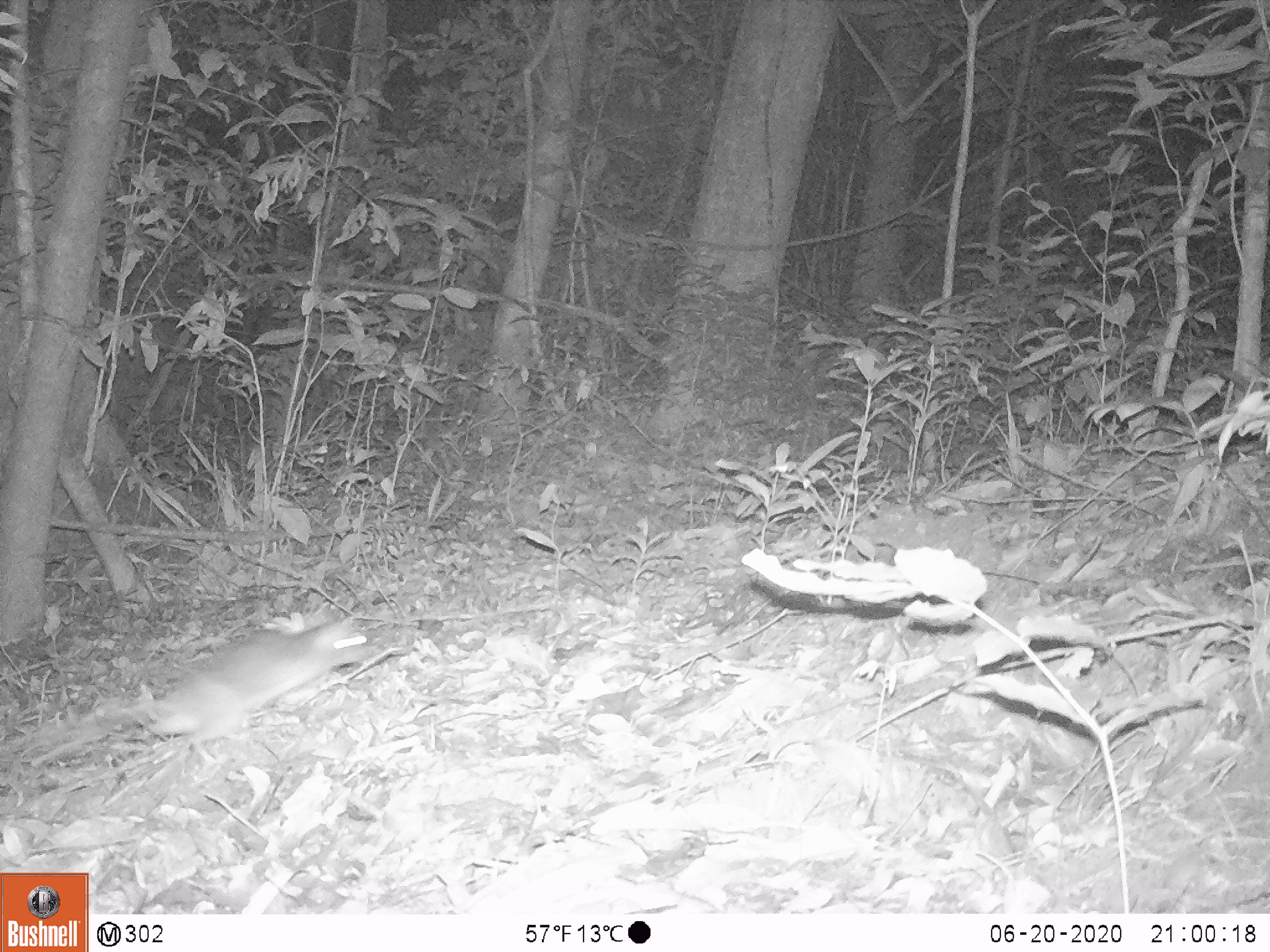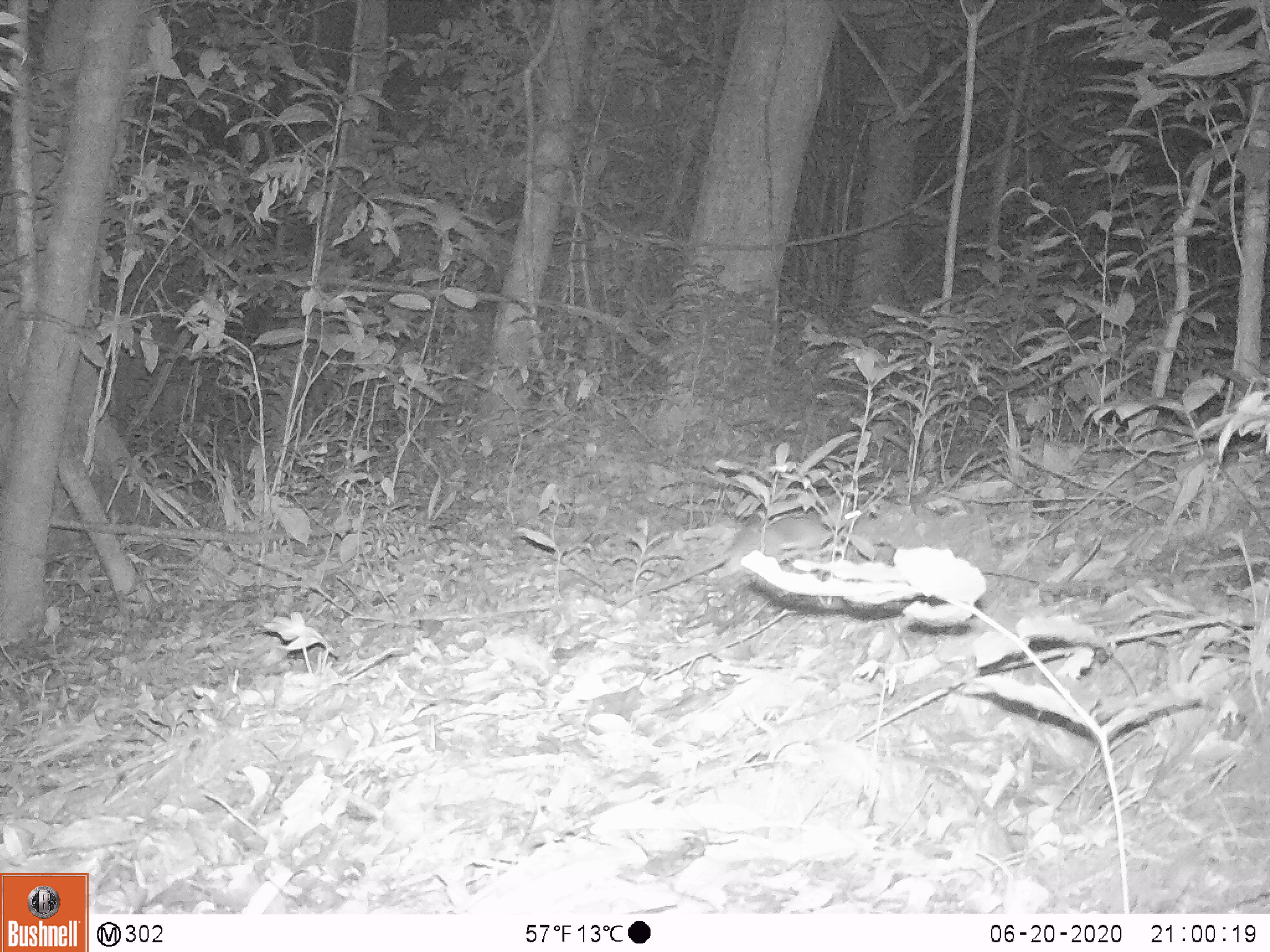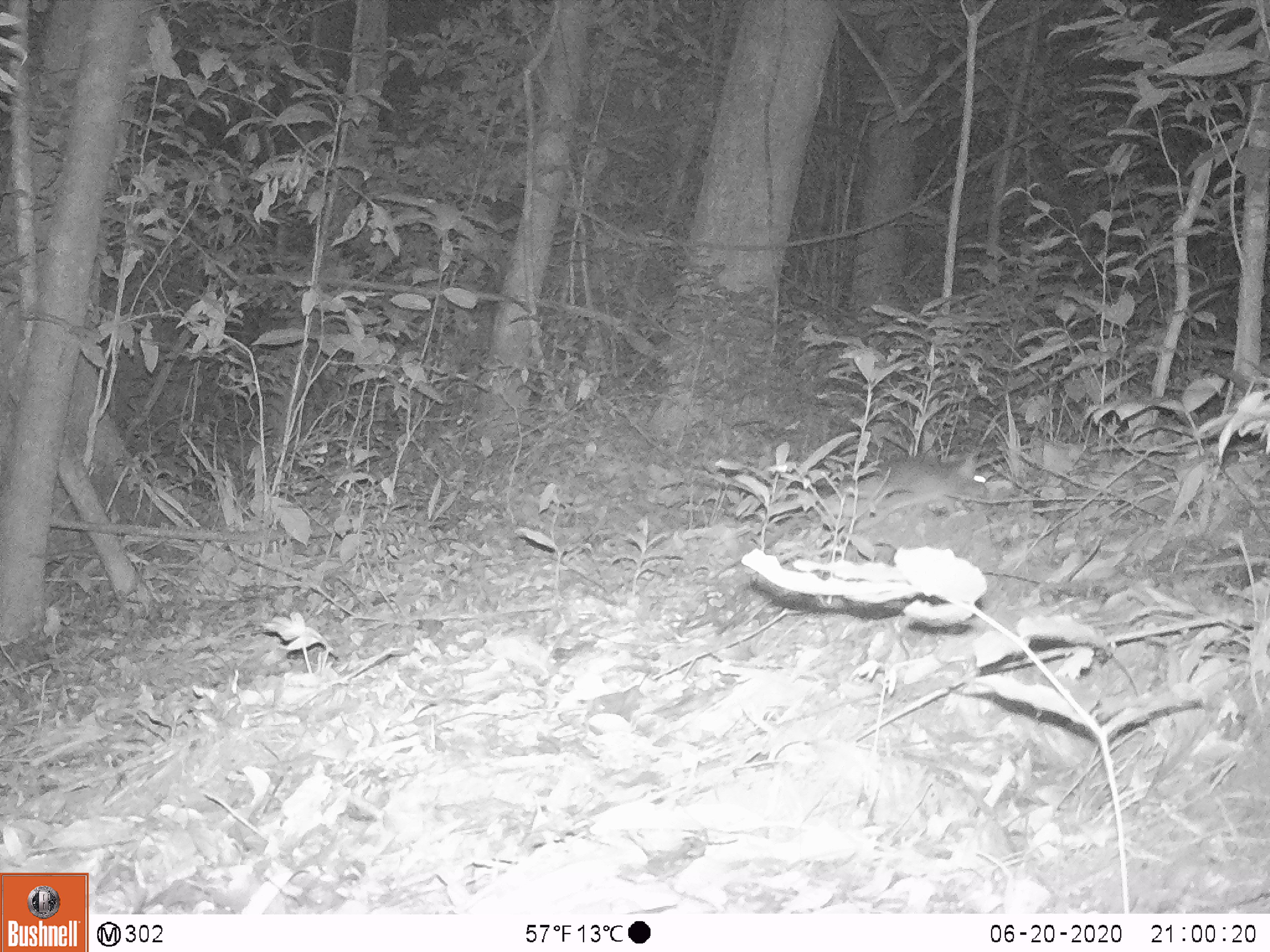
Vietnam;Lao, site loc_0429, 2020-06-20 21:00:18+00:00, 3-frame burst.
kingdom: Animalia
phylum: Chordata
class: Mammalia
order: Rodentia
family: Muridae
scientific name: Muridae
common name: old-world mice and rats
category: unidentified murid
Unidentified murid (old-world mice and rats) (Muridae). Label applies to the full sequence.